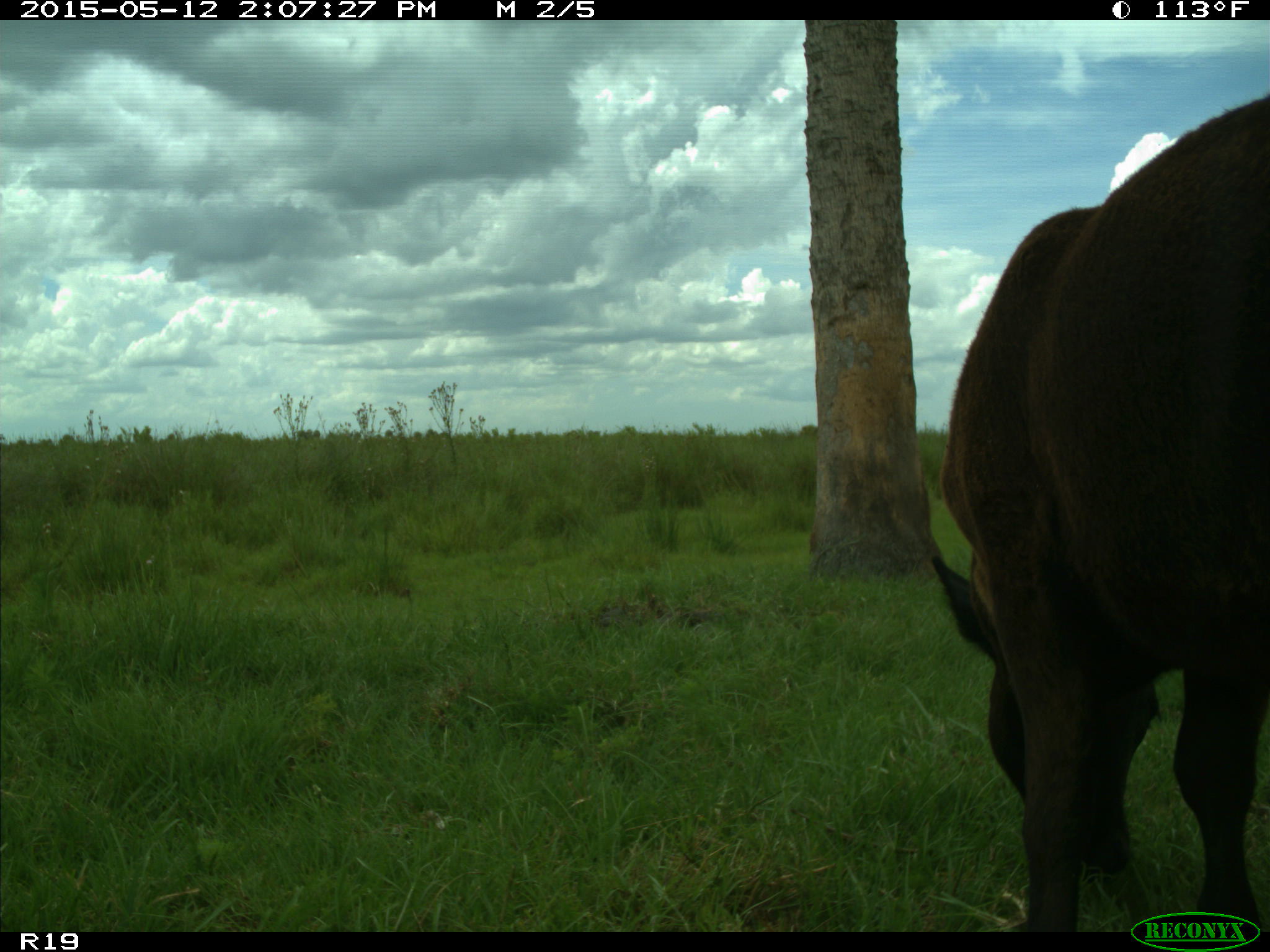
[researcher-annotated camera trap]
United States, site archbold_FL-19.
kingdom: Animalia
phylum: Chordata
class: Mammalia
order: Artiodactyla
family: Bovidae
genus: Bos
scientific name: Bos taurus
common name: domestic cow